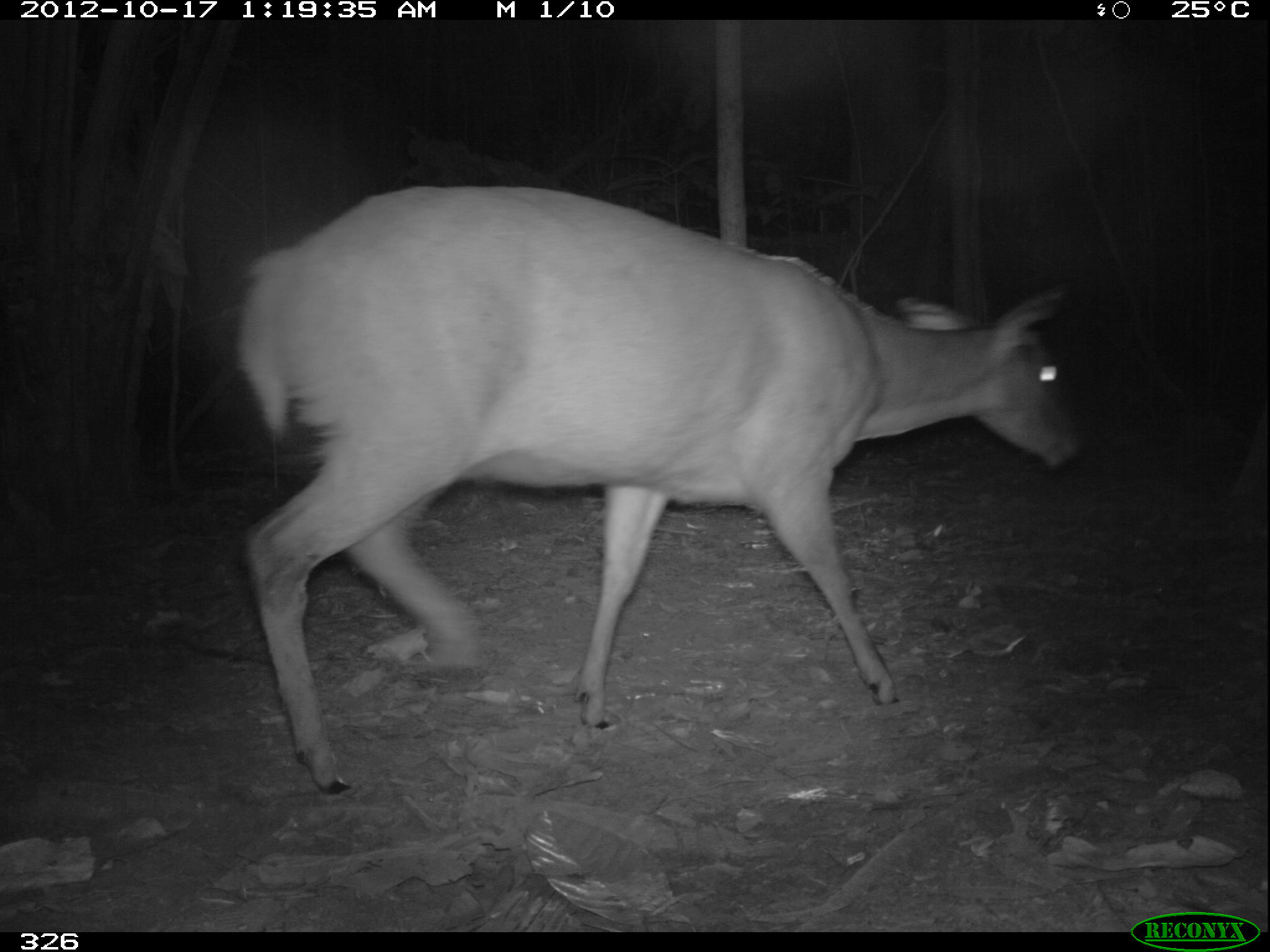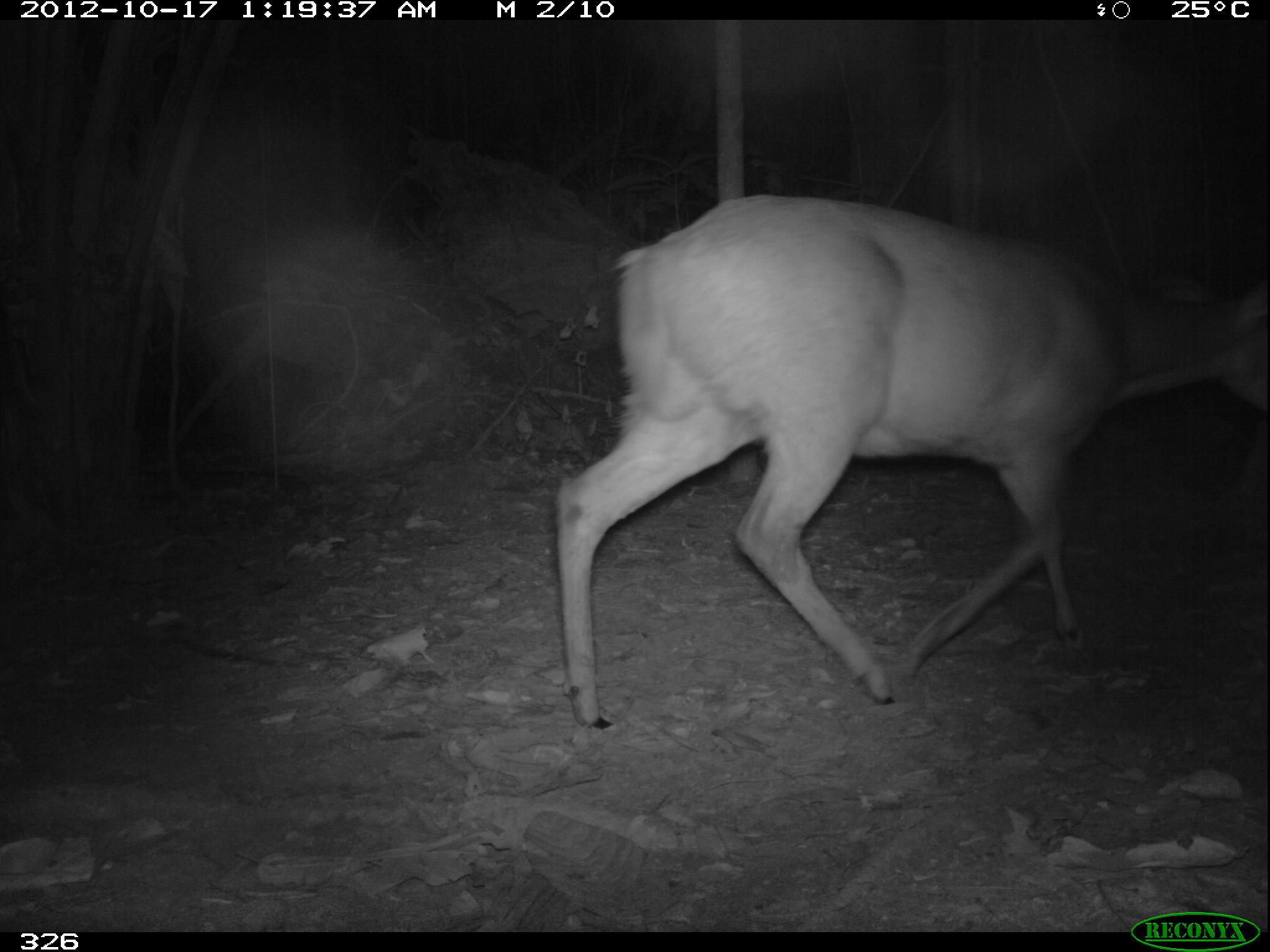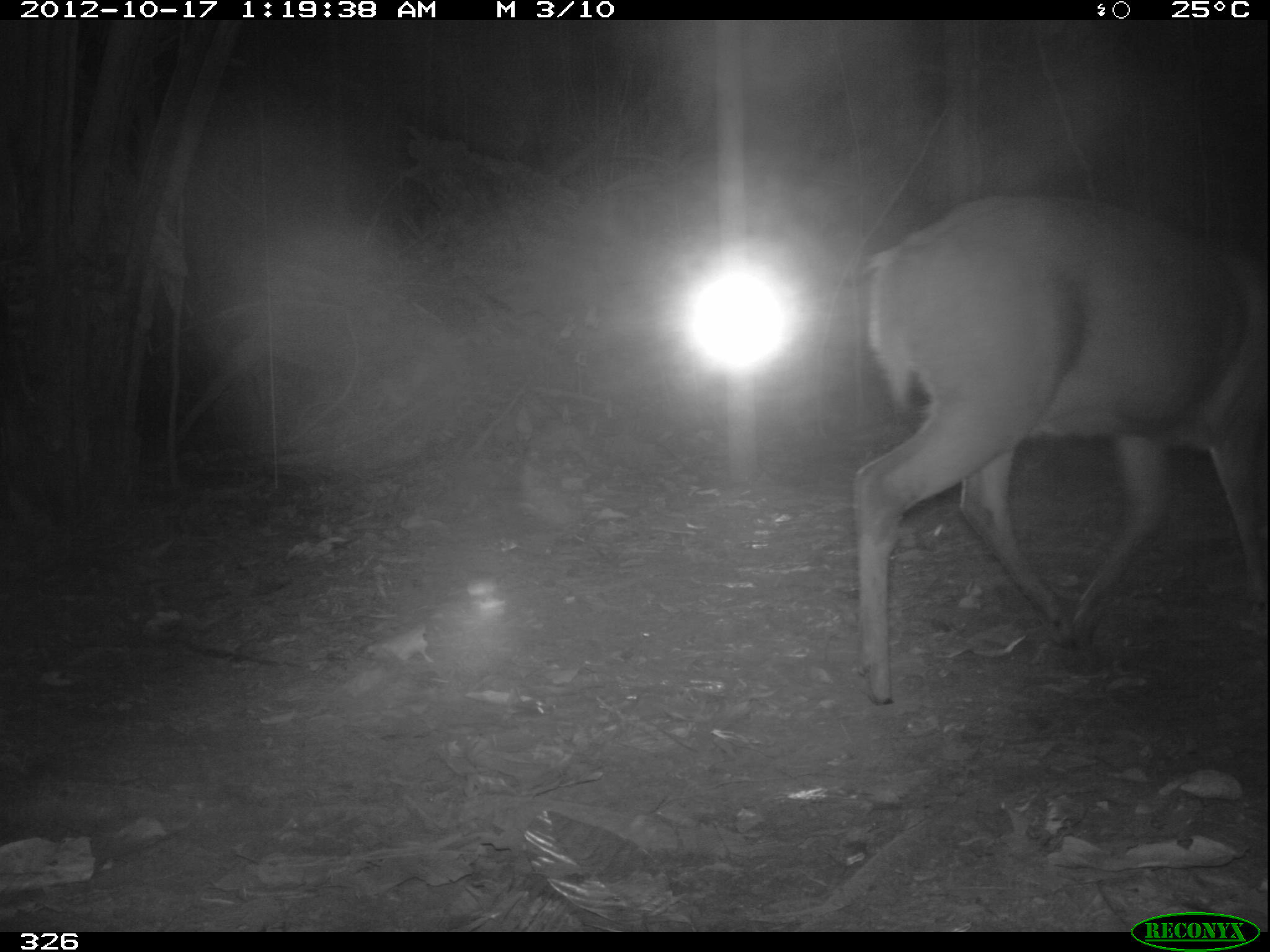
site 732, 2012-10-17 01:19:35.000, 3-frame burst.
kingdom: Animalia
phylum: Chordata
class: Mammalia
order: Artiodactyla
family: Cervidae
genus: Mazama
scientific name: Mazama americana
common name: red brocket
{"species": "Mazama americana (red brocket)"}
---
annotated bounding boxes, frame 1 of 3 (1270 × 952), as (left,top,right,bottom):
mazama americana: (235,185,1084,795)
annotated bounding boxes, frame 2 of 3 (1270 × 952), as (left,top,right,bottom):
mazama americana: (550,191,1269,727)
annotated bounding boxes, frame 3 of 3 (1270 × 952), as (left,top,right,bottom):
mazama americana: (851,192,1270,706)